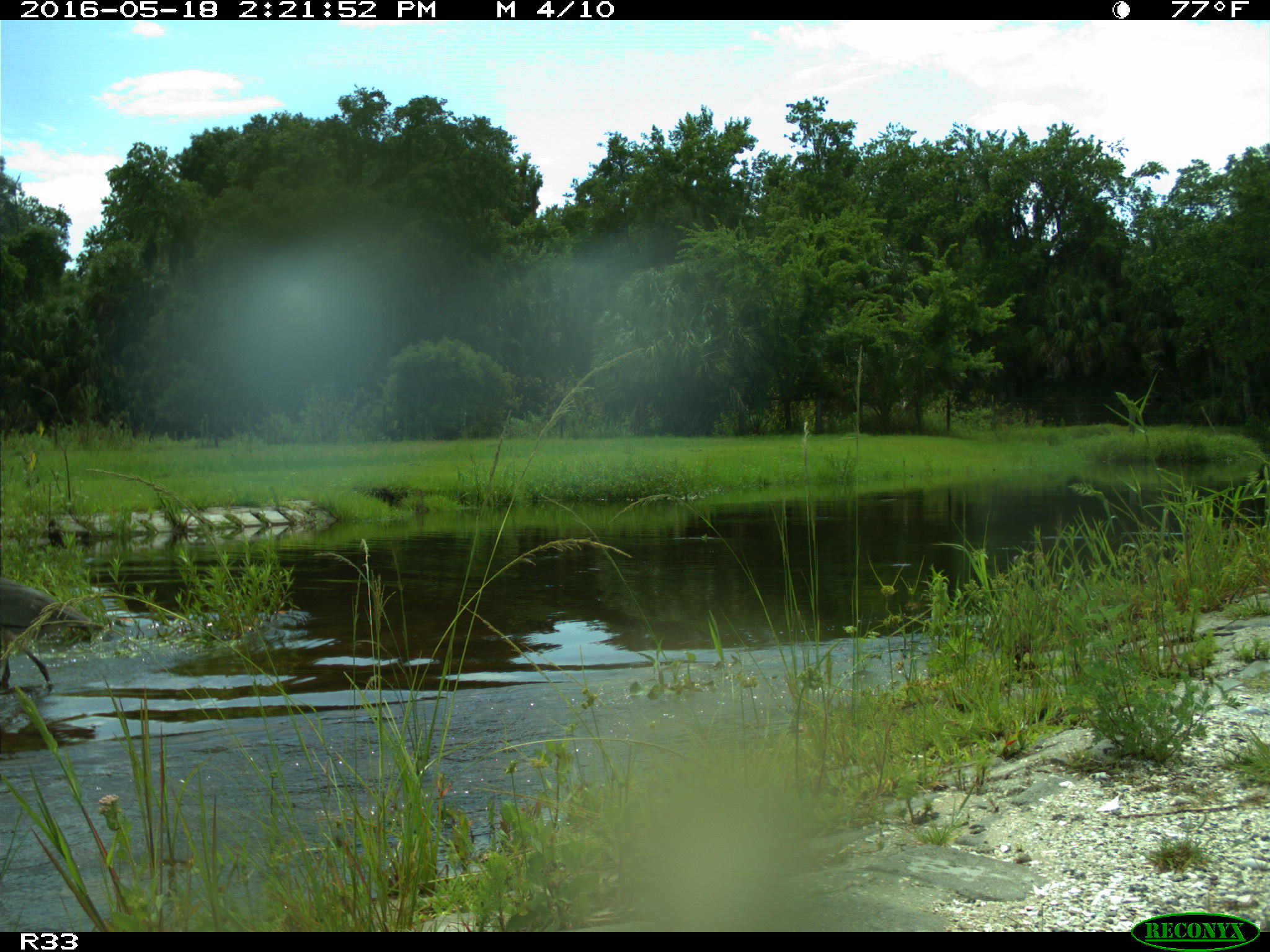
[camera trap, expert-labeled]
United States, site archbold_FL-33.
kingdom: Animalia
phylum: Chordata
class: Aves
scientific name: Aves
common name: birds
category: unidentified bird